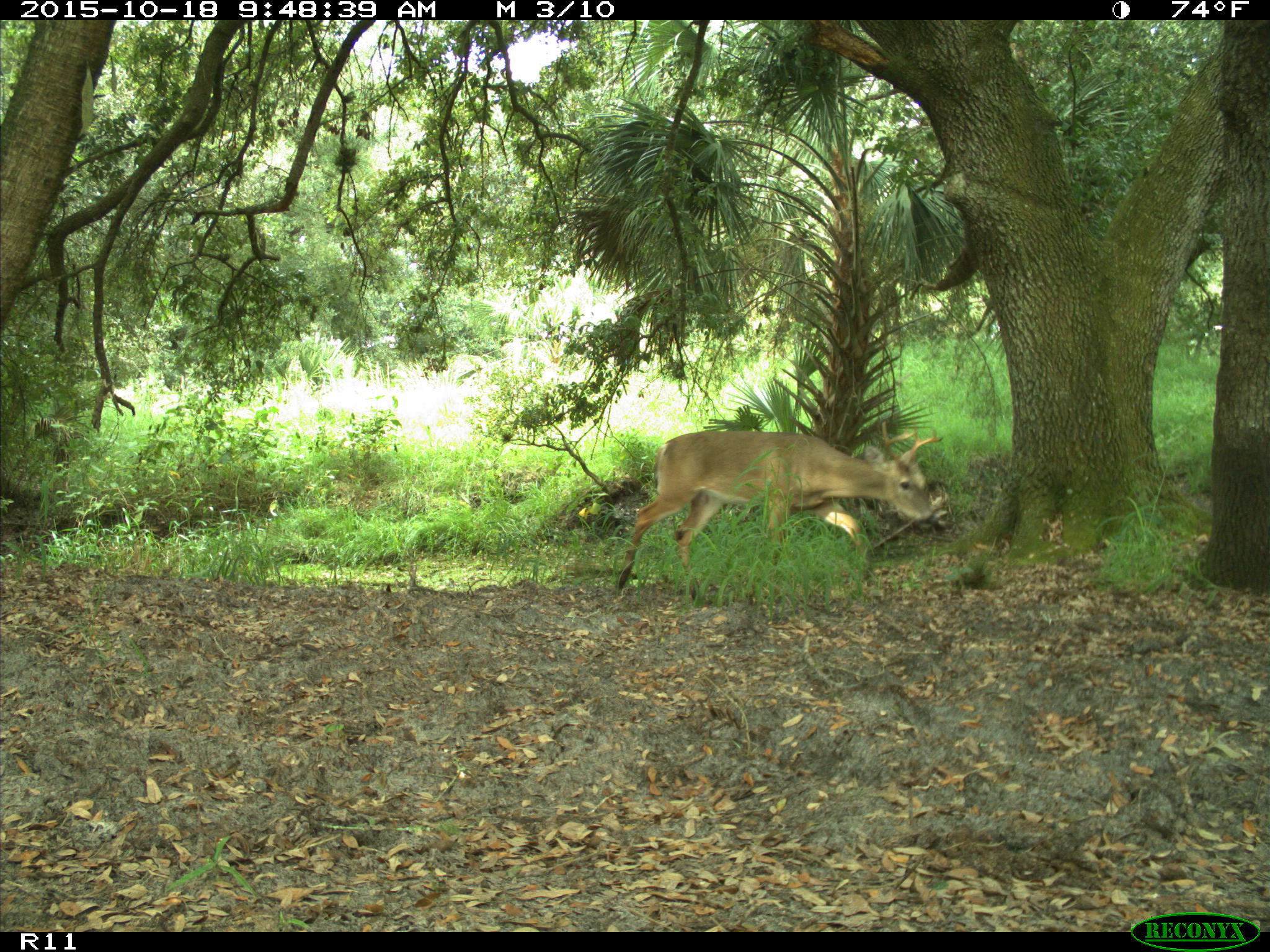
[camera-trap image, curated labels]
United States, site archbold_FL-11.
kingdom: Animalia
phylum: Chordata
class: Mammalia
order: Artiodactyla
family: Cervidae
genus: Odocoileus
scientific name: Odocoileus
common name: deer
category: unidentified deer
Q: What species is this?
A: Unidentified deer (deer) (Odocoileus).